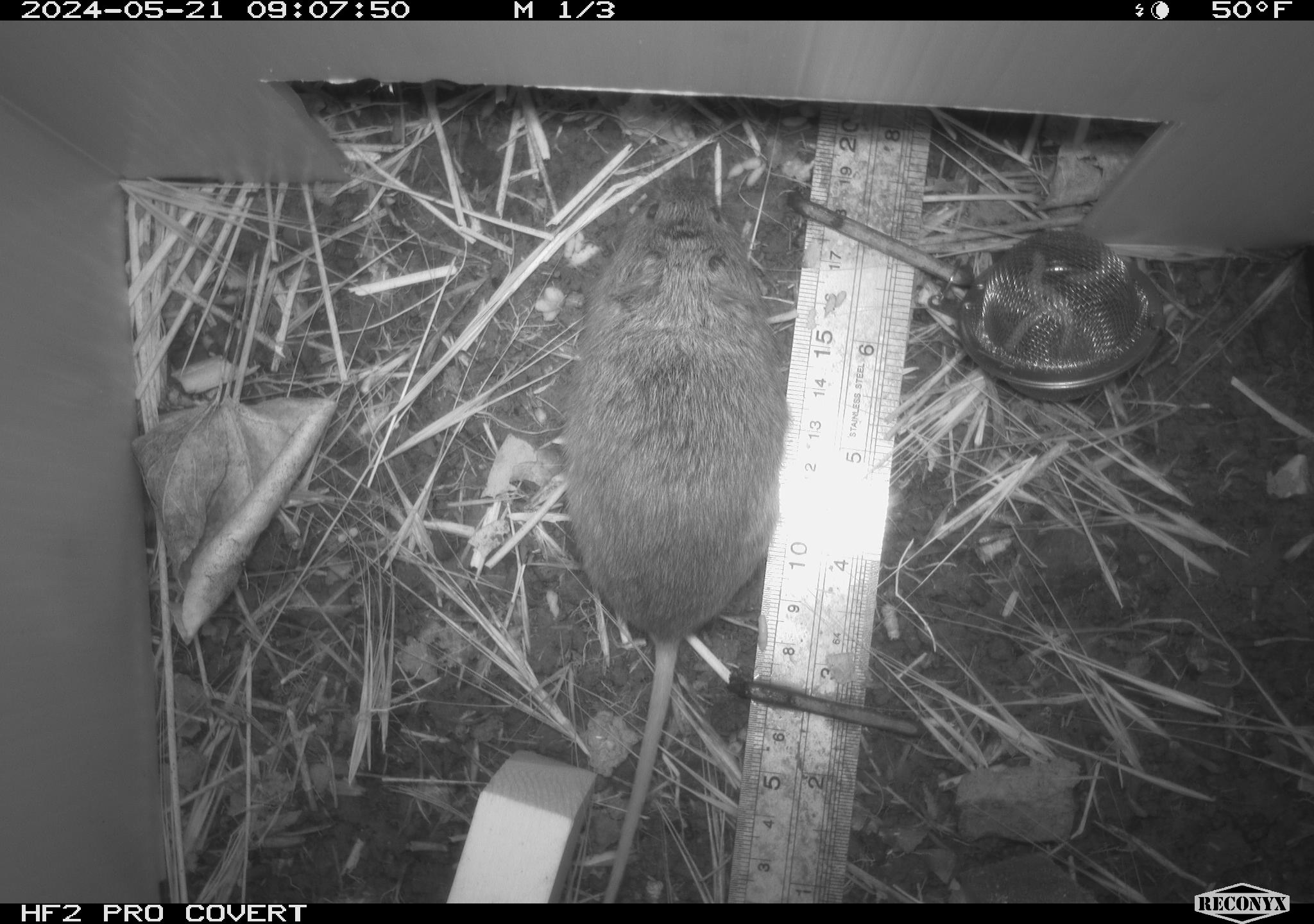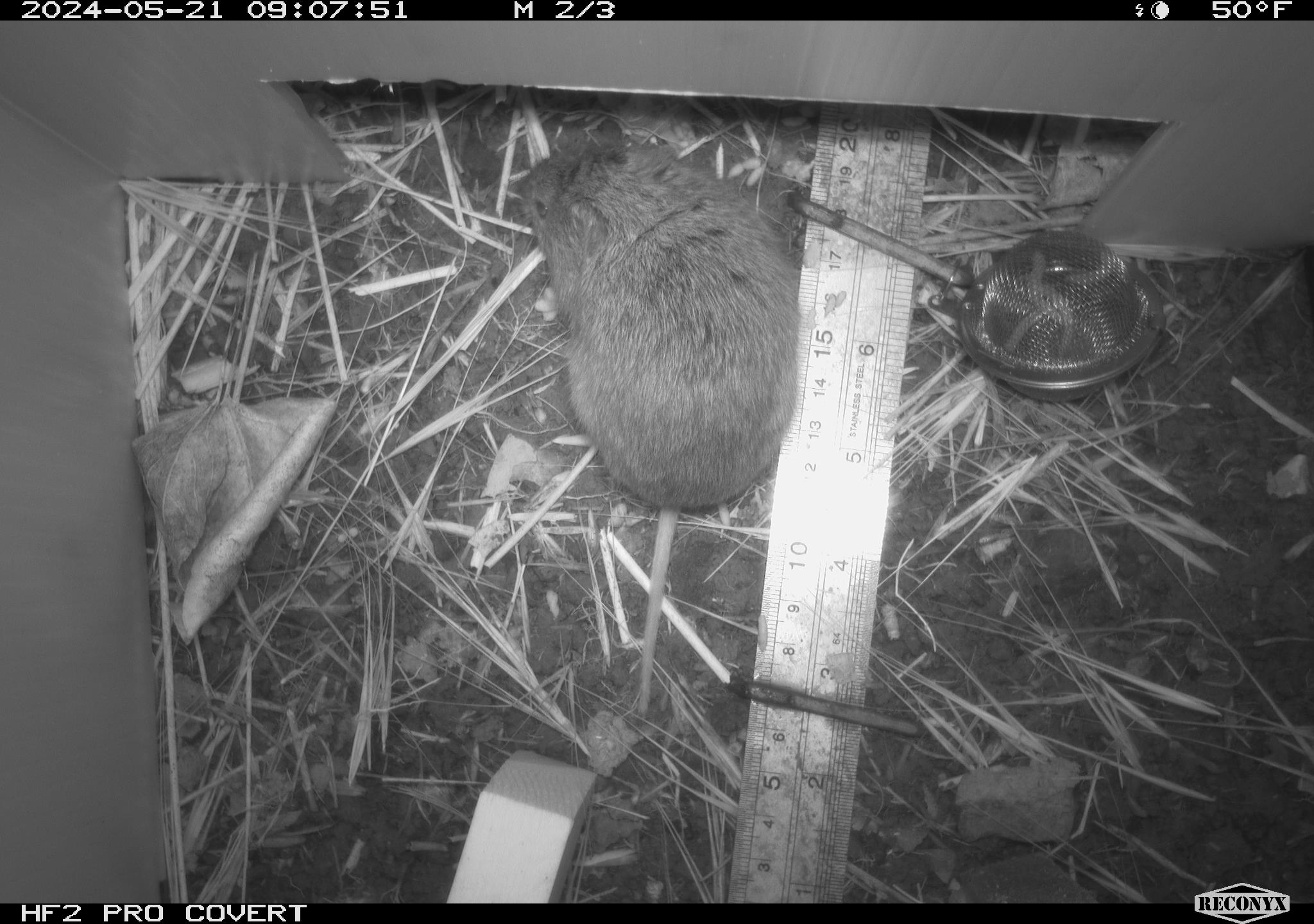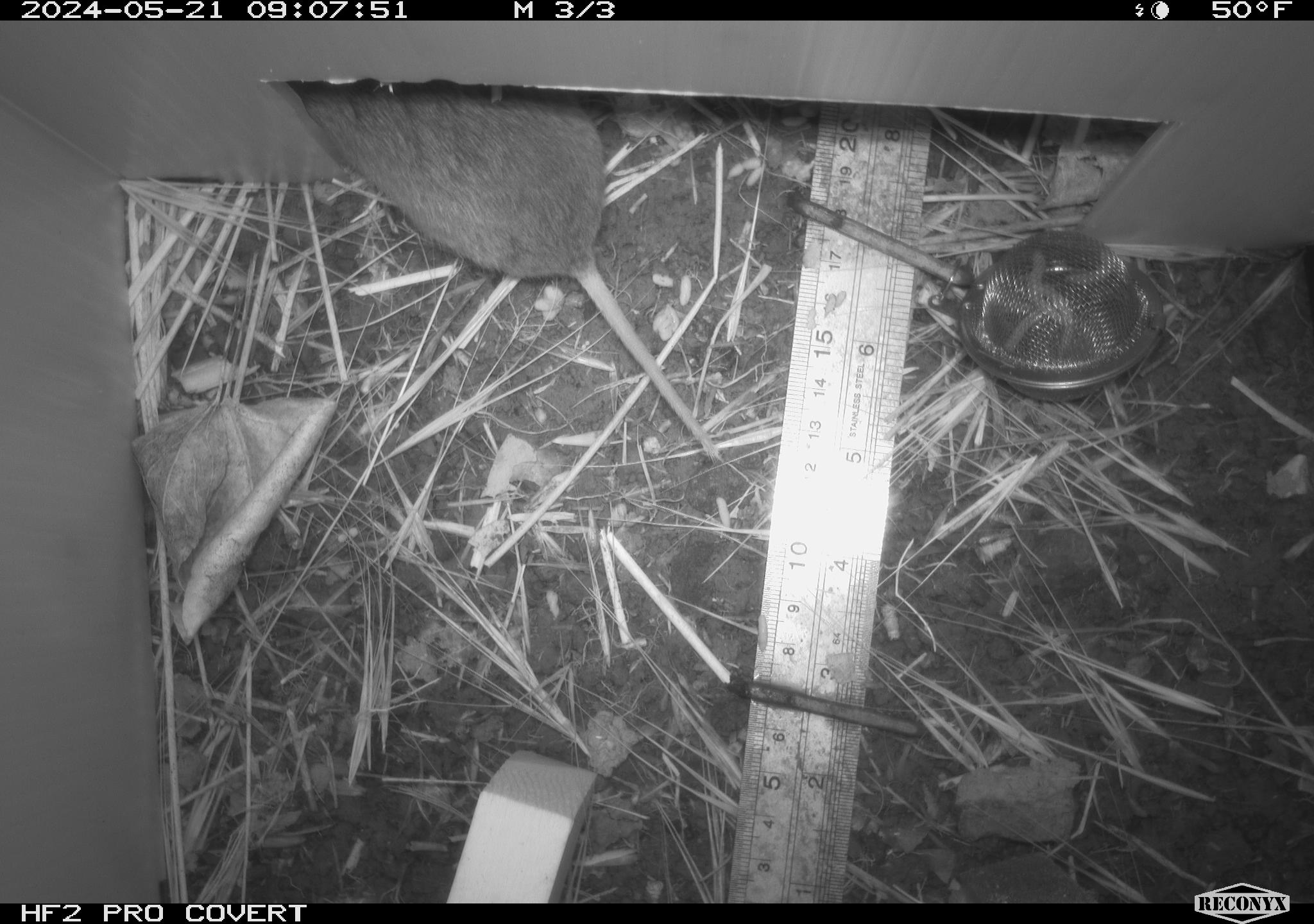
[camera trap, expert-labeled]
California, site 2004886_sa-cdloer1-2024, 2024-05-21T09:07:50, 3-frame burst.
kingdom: Animalia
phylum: Chordata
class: Mammalia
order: Rodentia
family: Cricetidae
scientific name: Arvicolinae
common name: voles, lemmings, and muskrats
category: arvicolinae subfamily